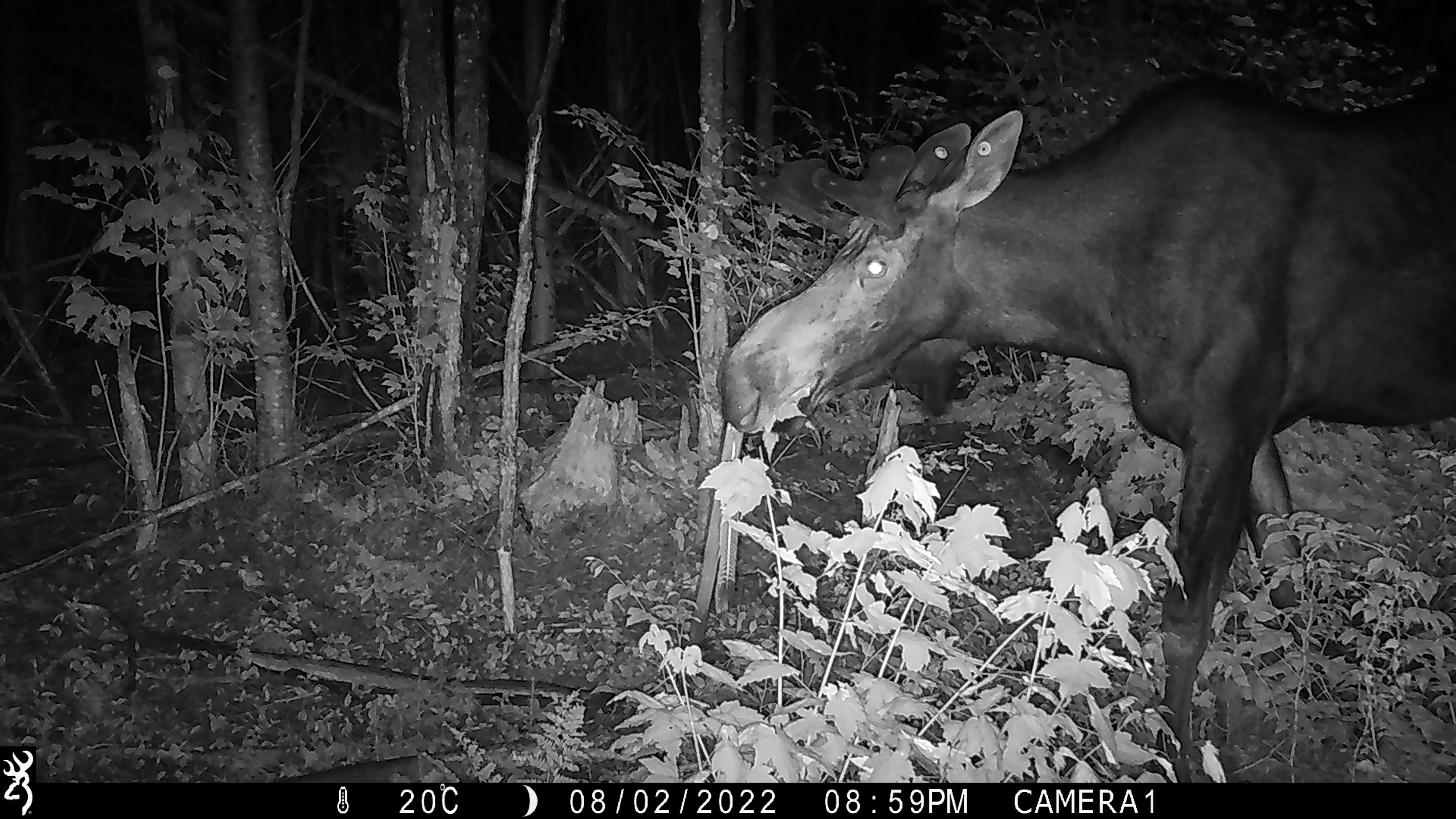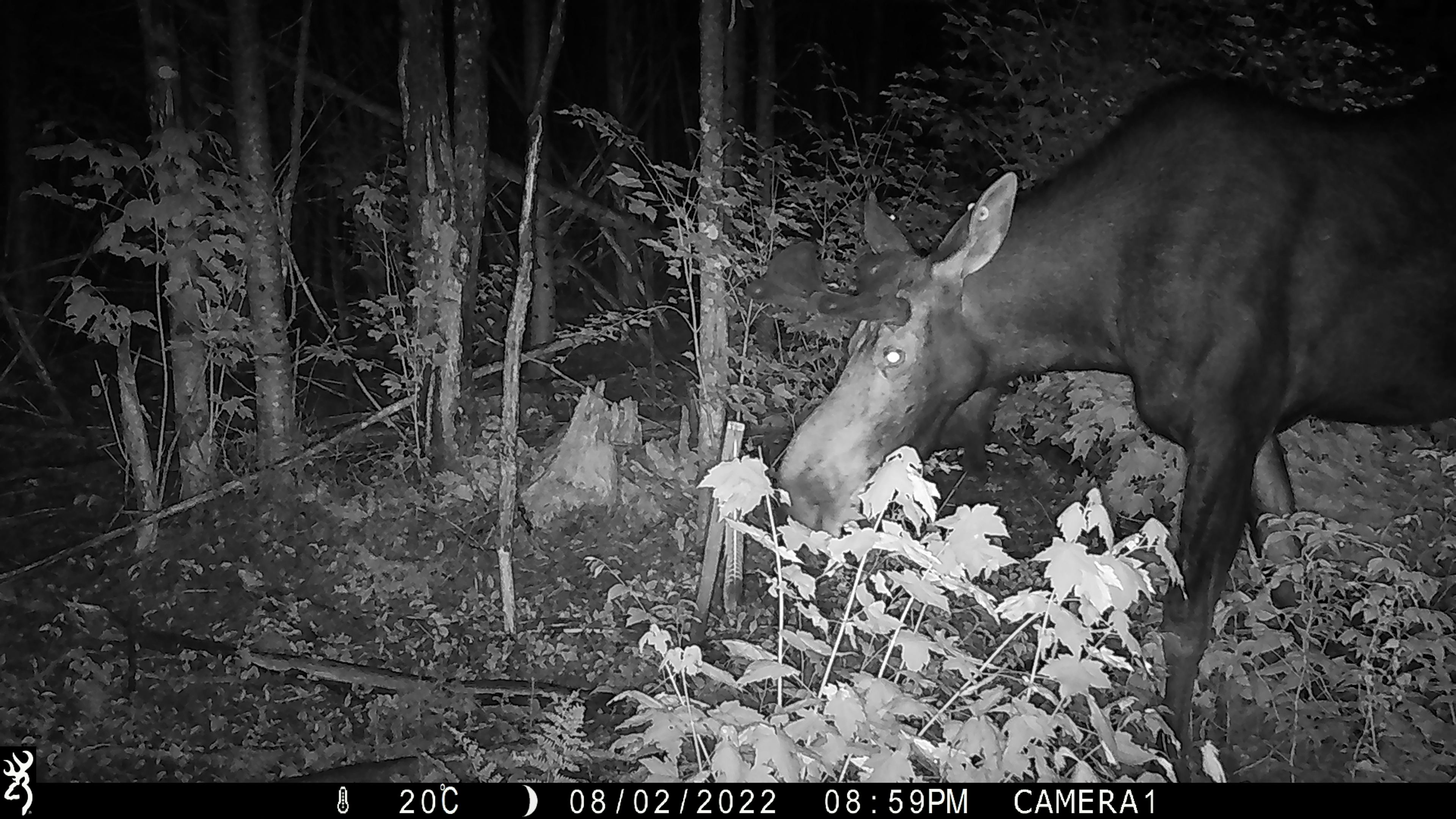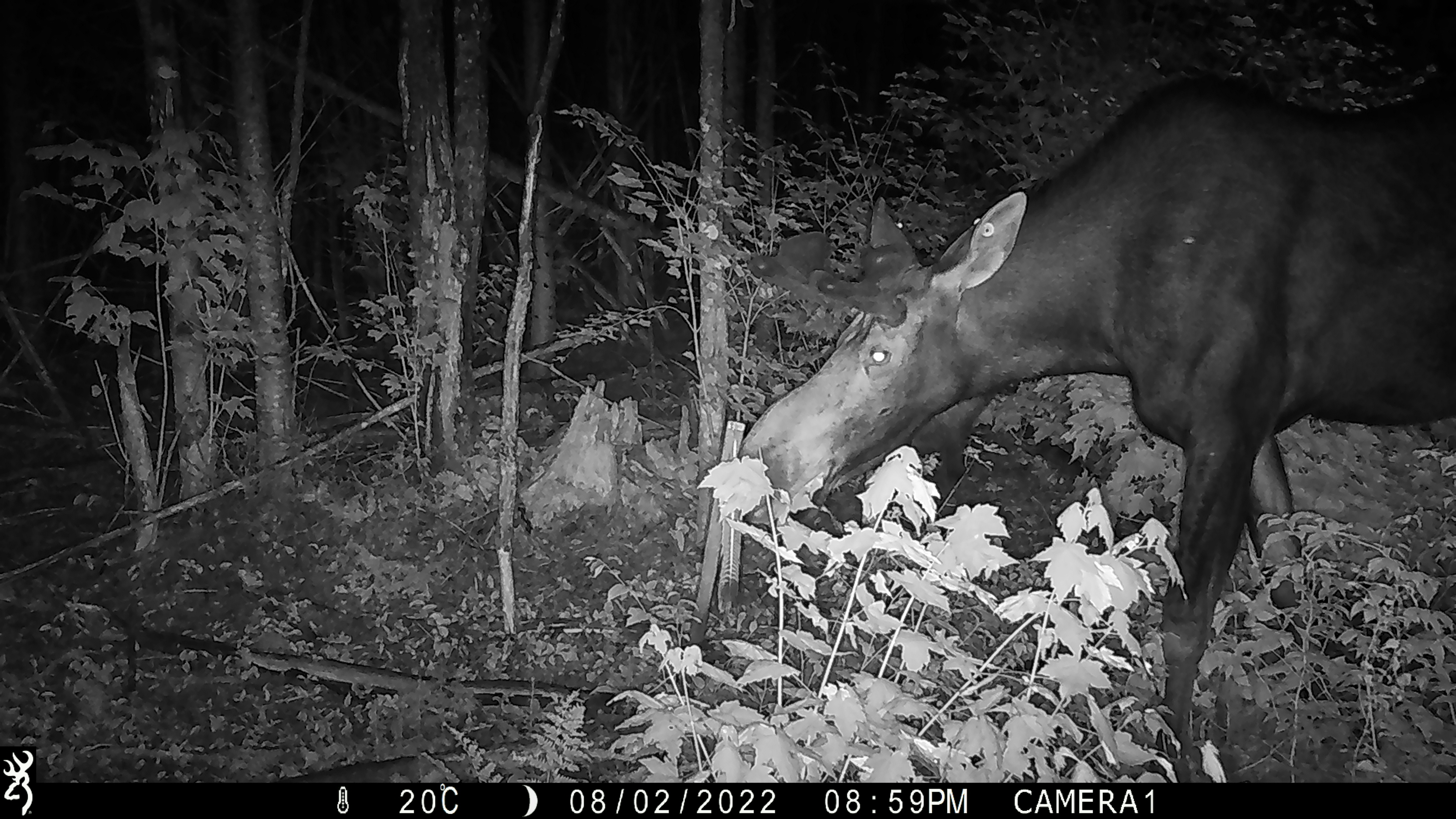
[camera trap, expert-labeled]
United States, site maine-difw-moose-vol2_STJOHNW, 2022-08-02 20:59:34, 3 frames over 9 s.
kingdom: Animalia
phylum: Chordata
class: Mammalia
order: Artiodactyla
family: Cervidae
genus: Alces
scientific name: Alces alces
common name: moose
Moose (Alces alces).